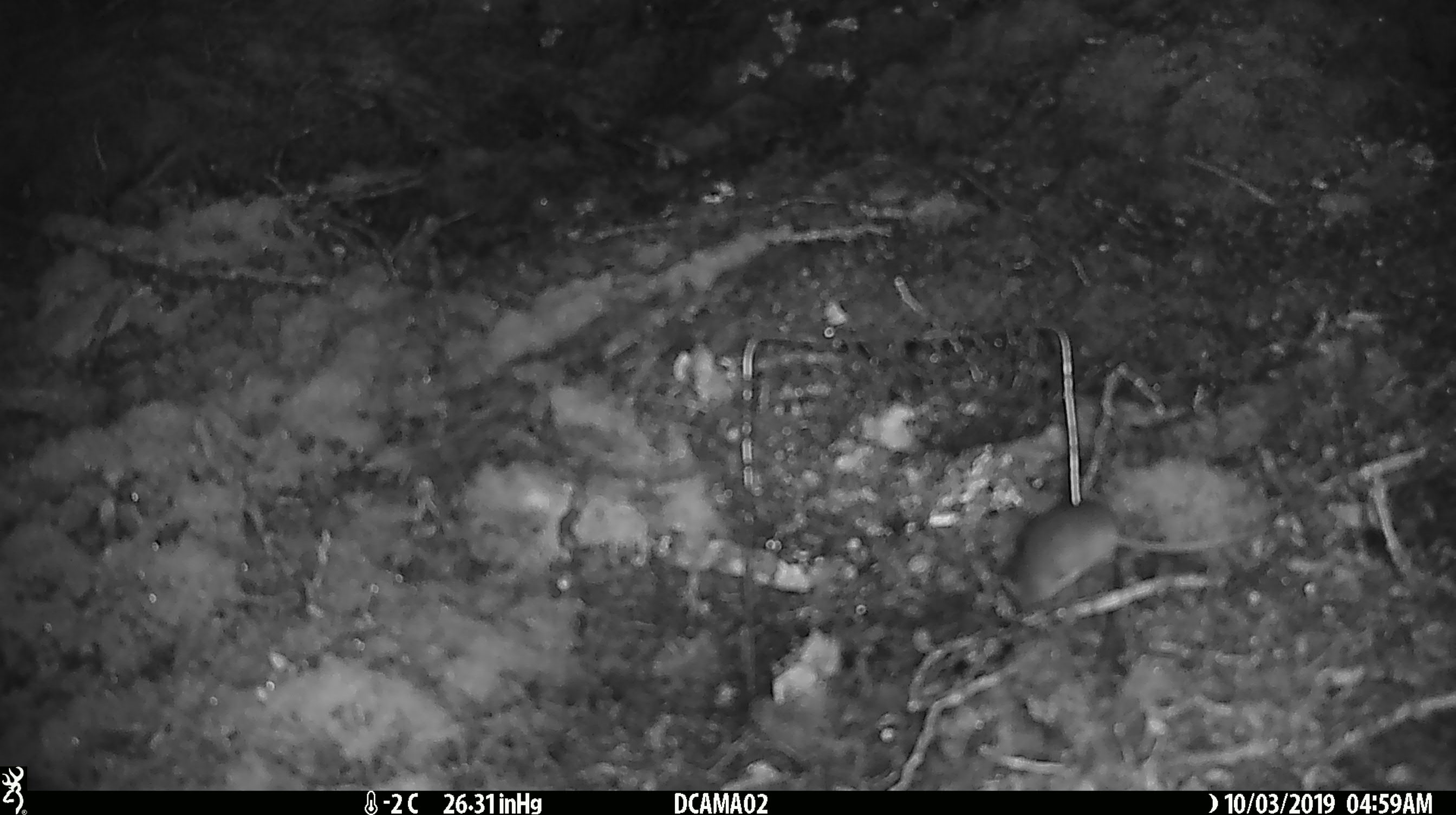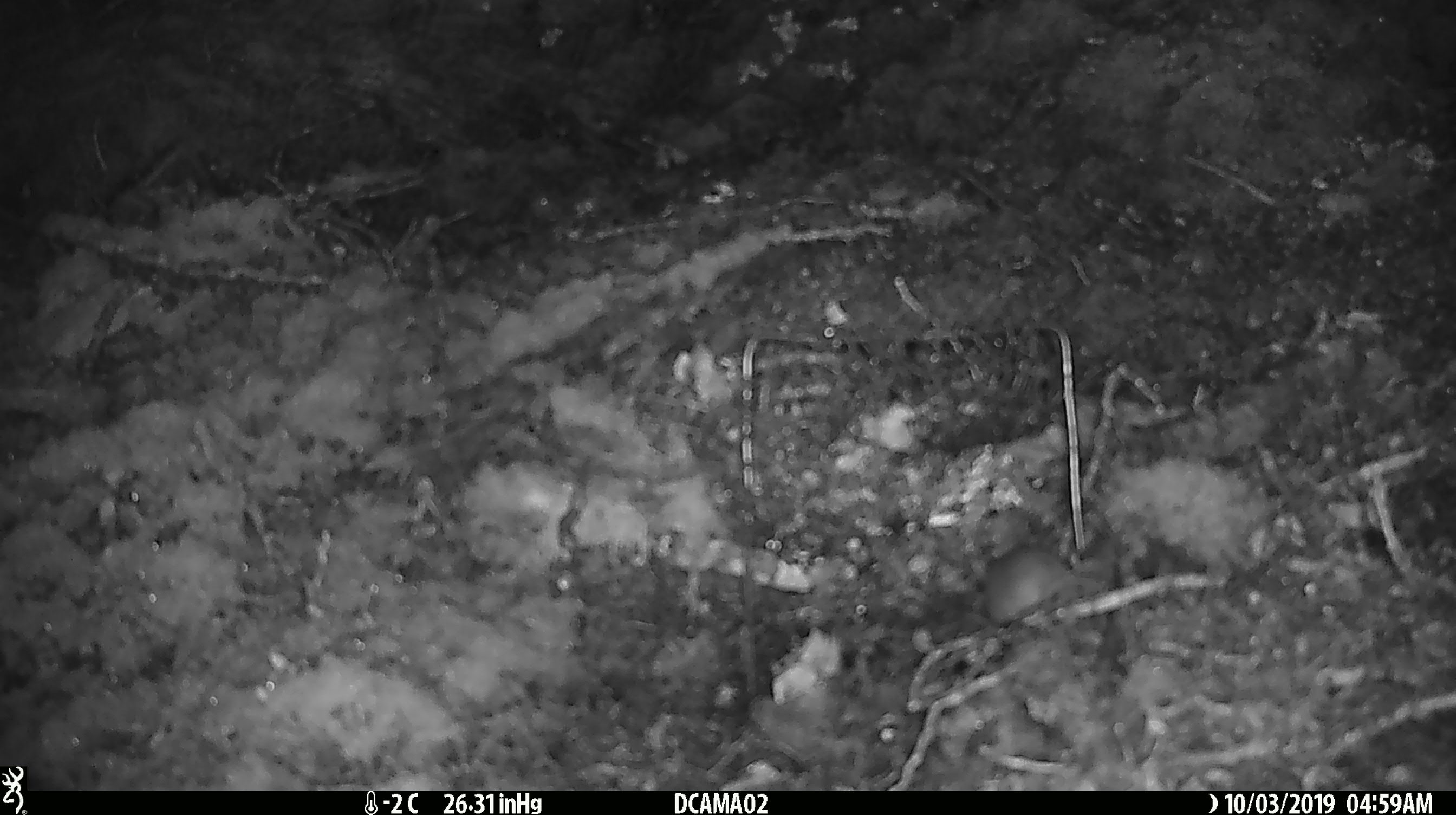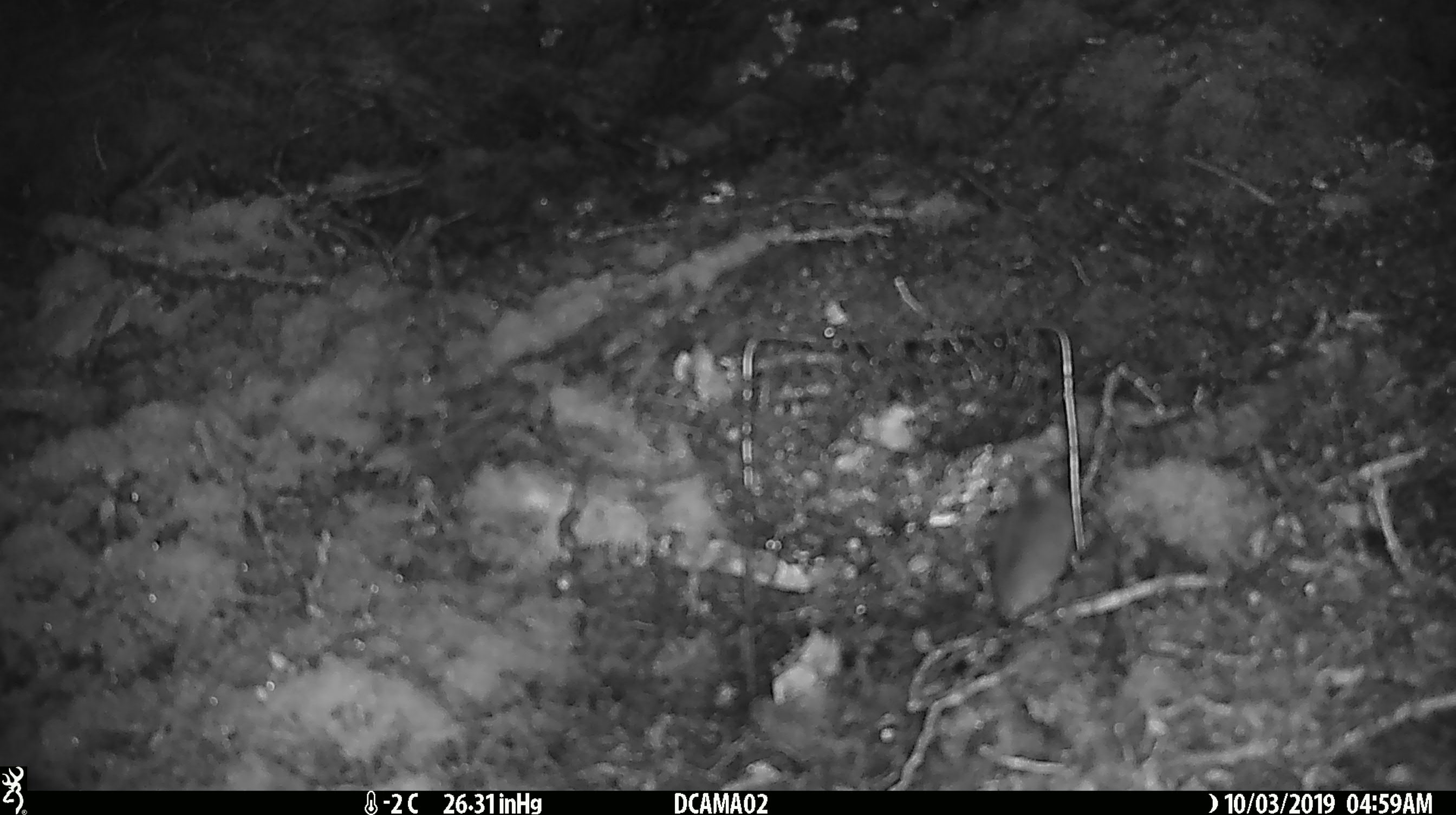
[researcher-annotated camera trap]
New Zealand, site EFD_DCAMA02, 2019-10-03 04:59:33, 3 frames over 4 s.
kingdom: Animalia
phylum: Chordata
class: Mammalia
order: Rodentia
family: Muridae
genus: Mus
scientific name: Mus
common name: mouse